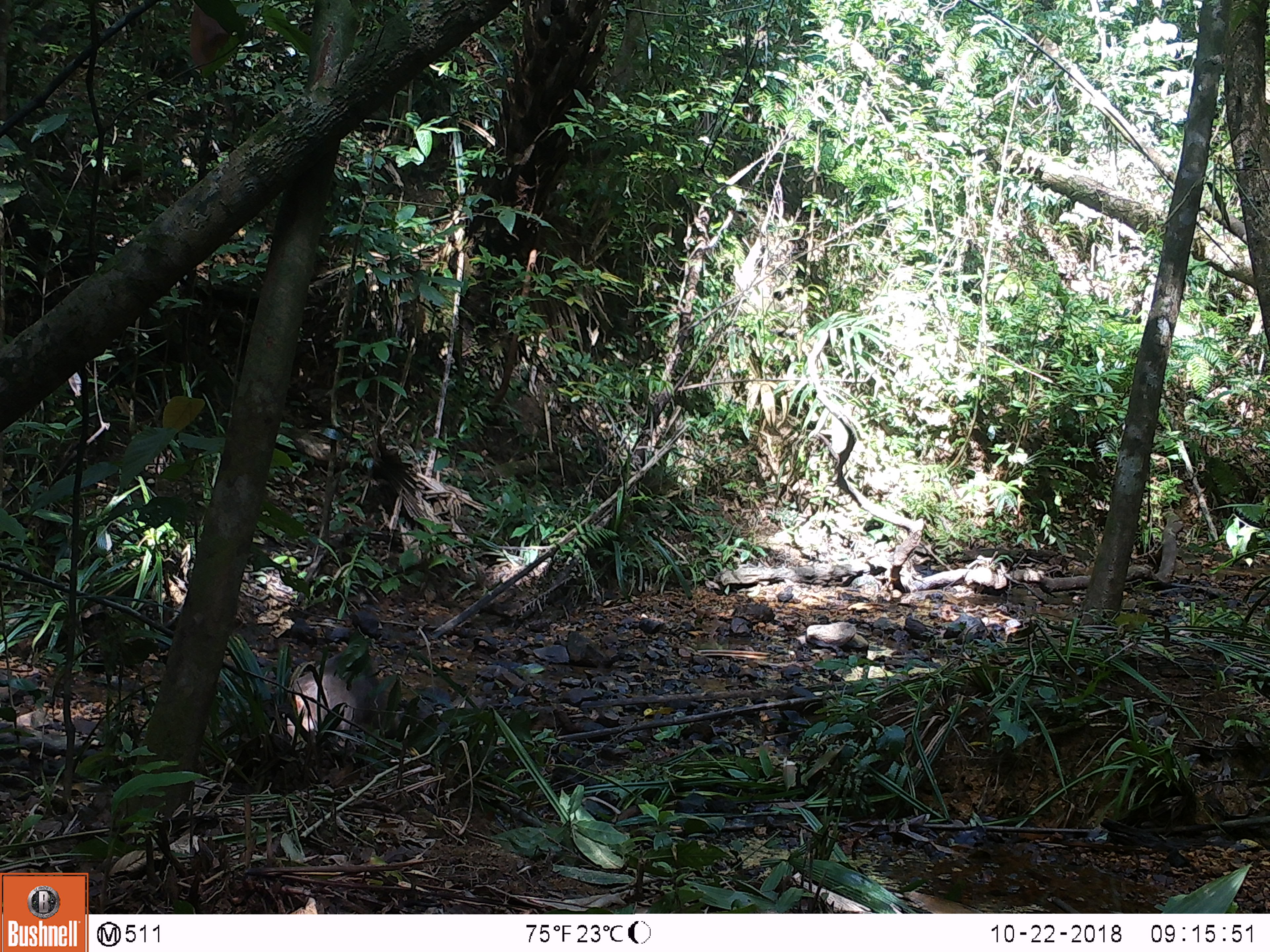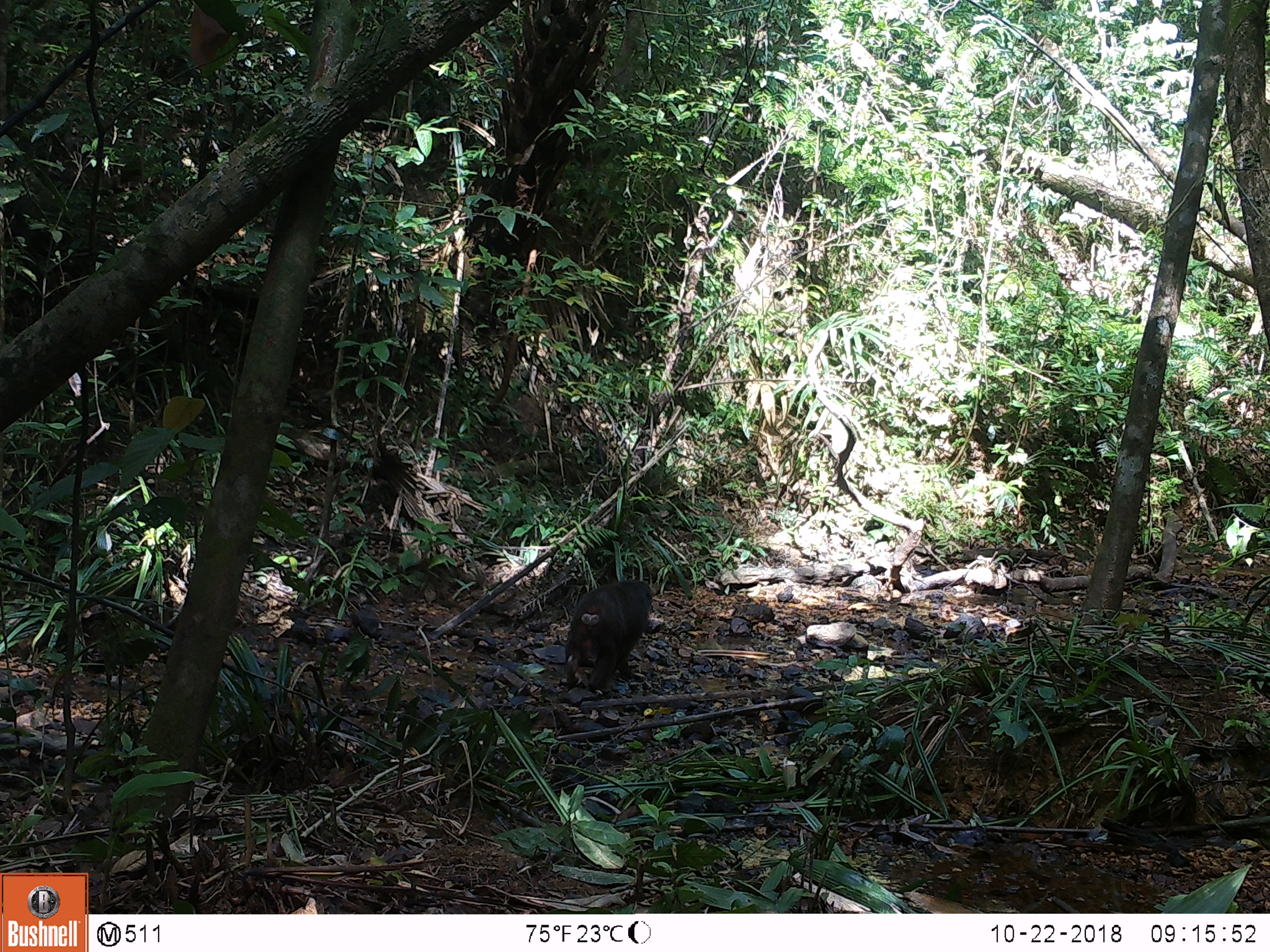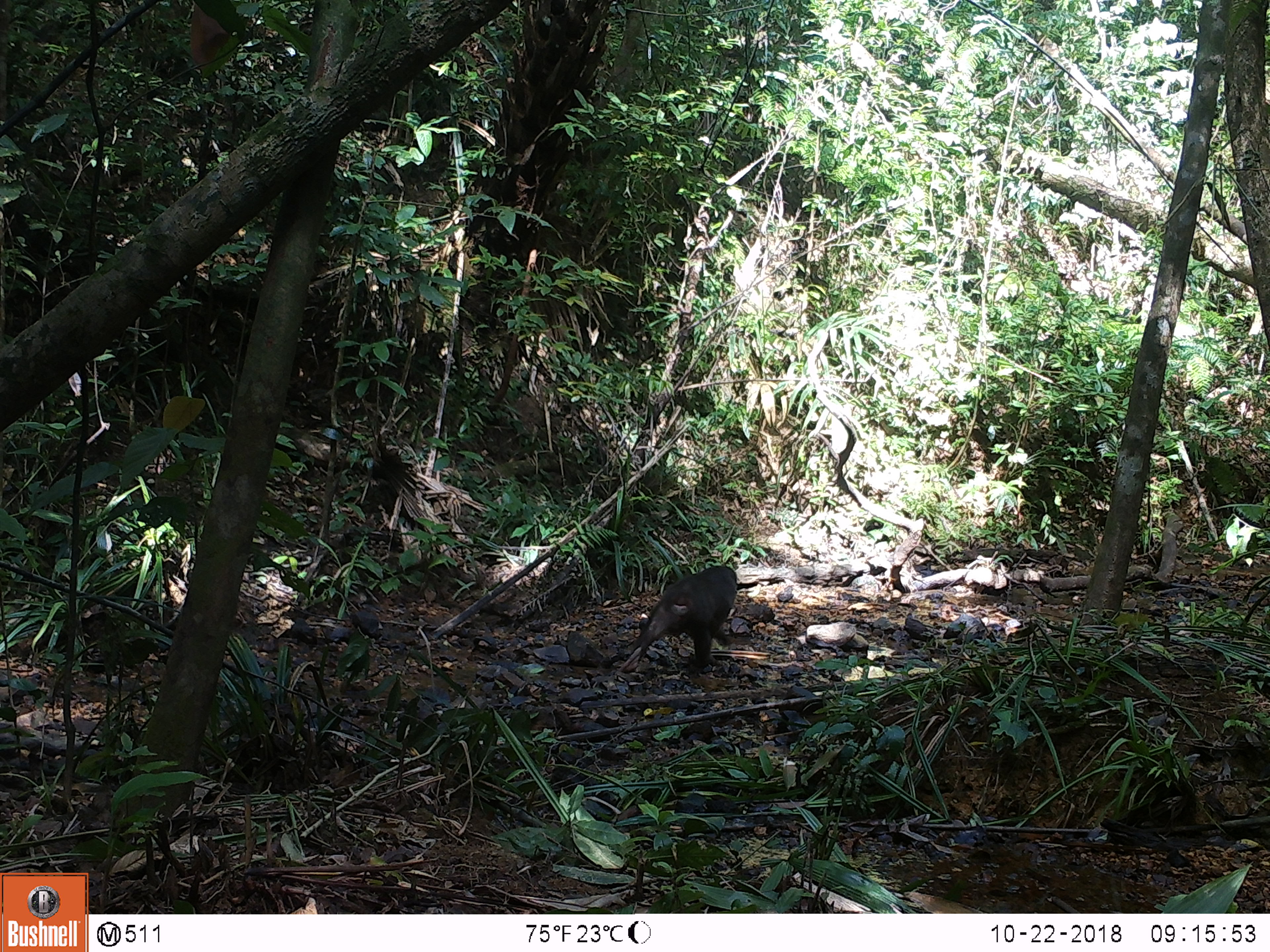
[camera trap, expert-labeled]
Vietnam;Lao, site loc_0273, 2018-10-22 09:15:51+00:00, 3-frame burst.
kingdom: Animalia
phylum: Chordata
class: Mammalia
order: Primates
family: Cercopithecidae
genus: Macaca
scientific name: Macaca arctoides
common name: stump-tailed macaque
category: stump tailed macaque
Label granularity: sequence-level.